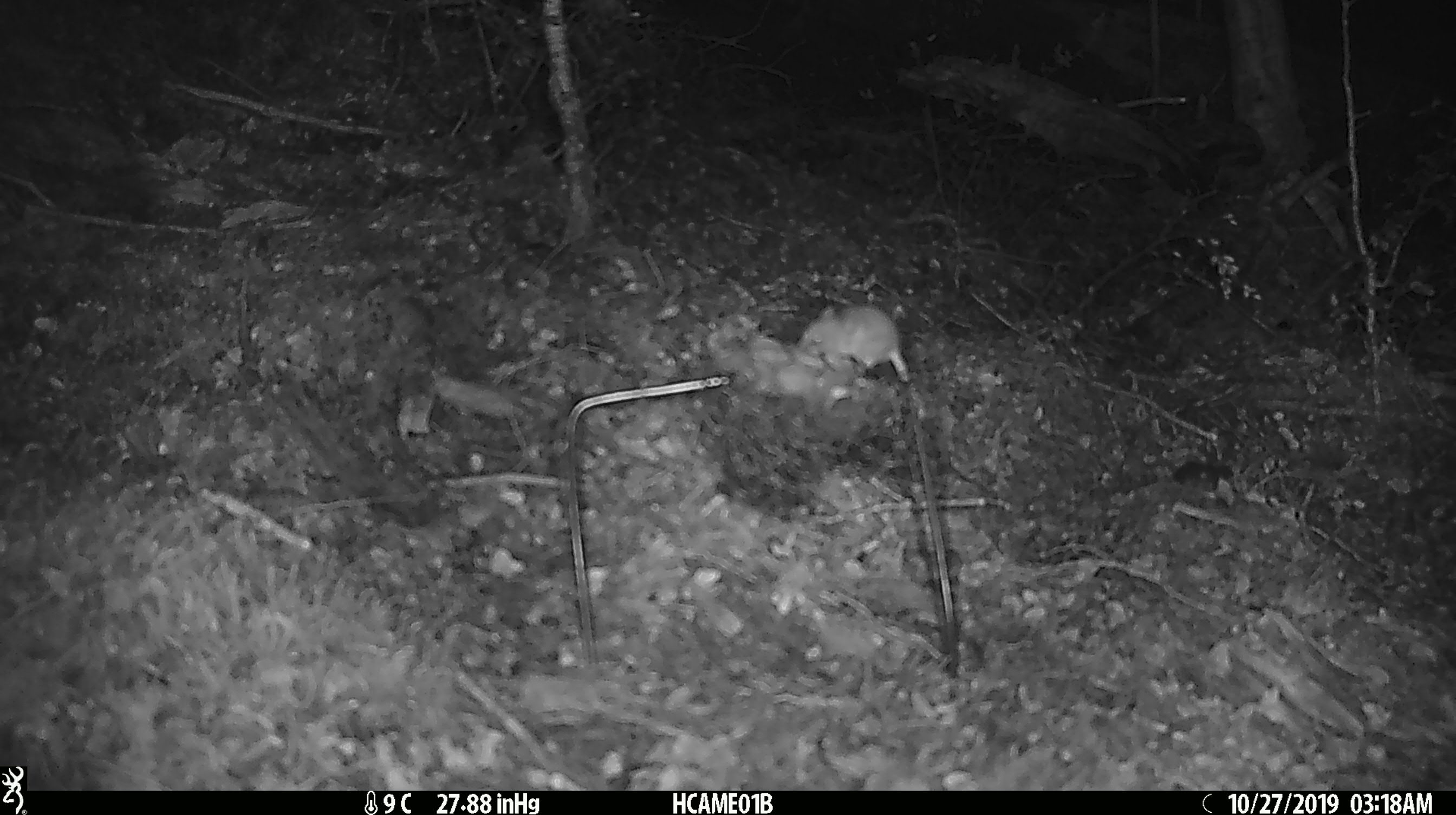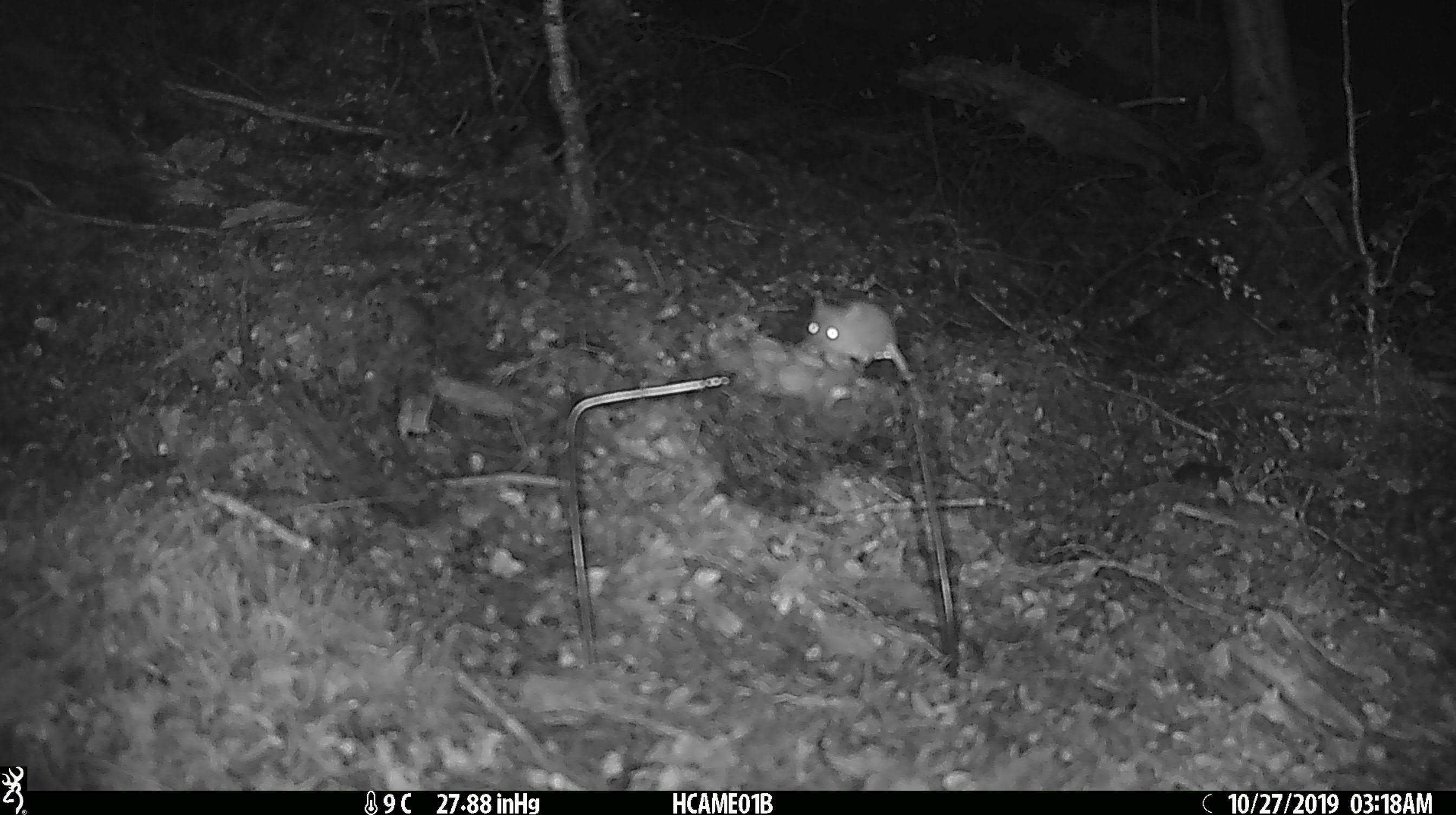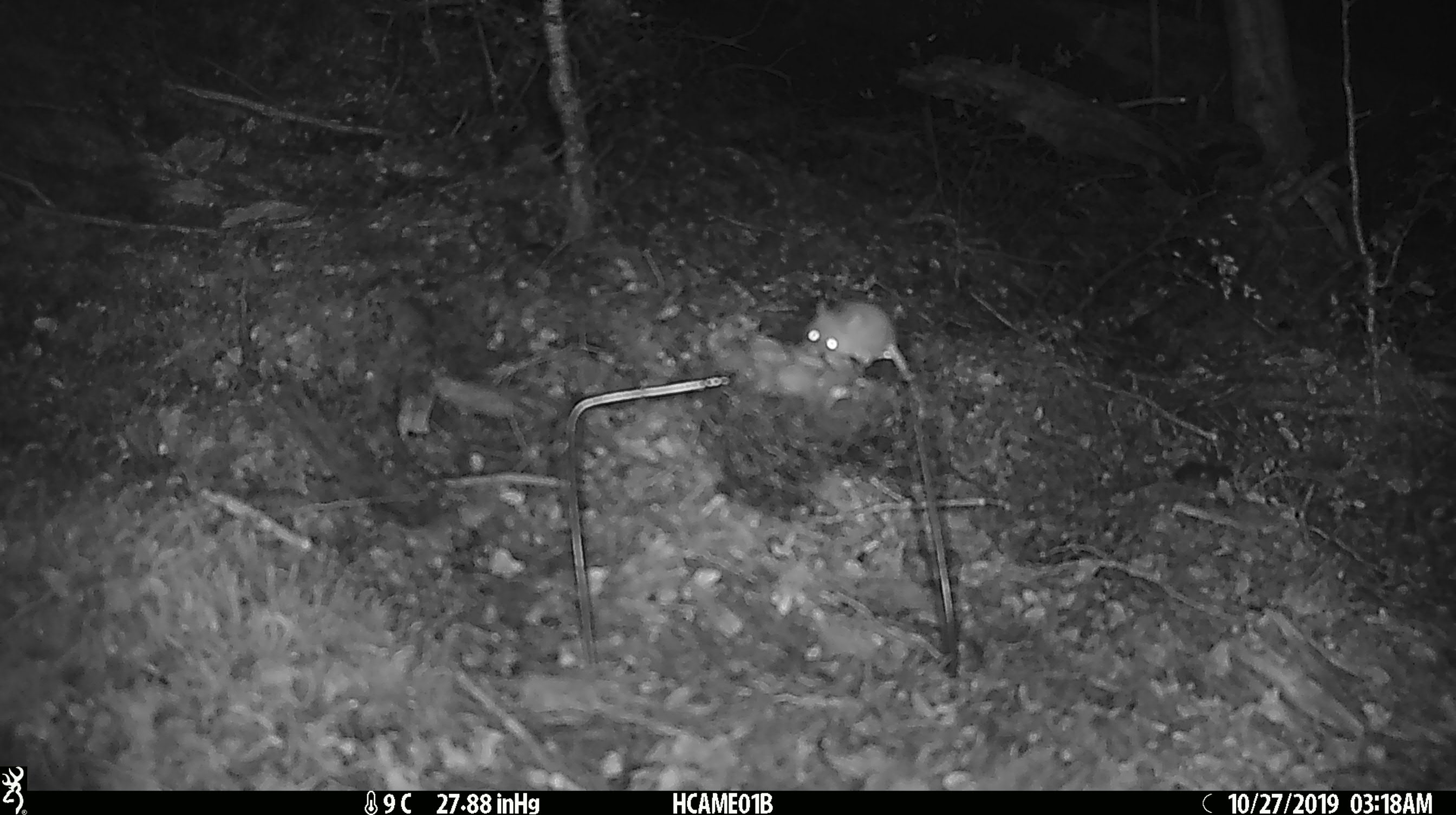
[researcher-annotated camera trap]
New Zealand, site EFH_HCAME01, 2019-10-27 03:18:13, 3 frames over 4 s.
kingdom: Animalia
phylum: Chordata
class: Mammalia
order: Rodentia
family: Muridae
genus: Mus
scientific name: Mus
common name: mouse